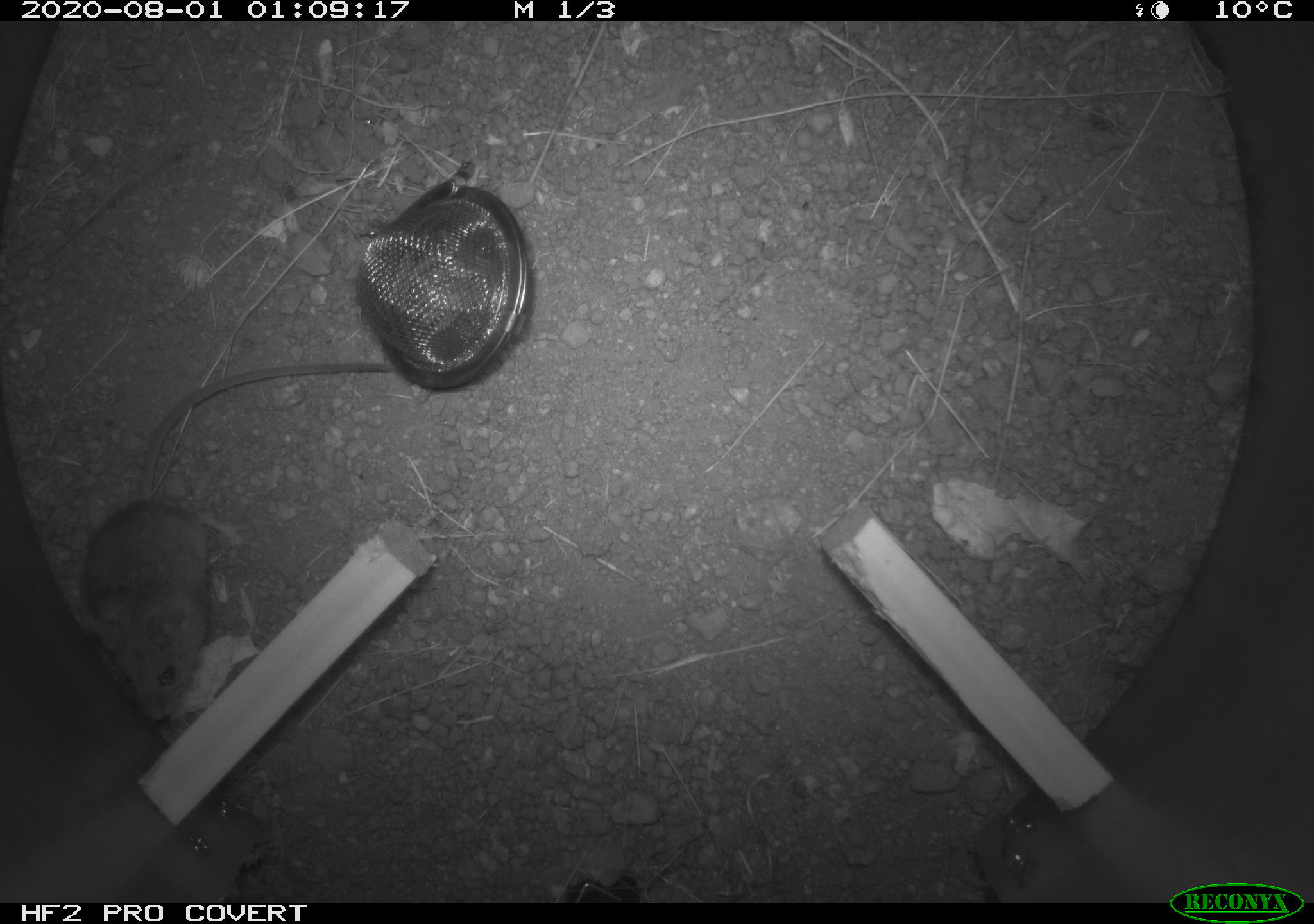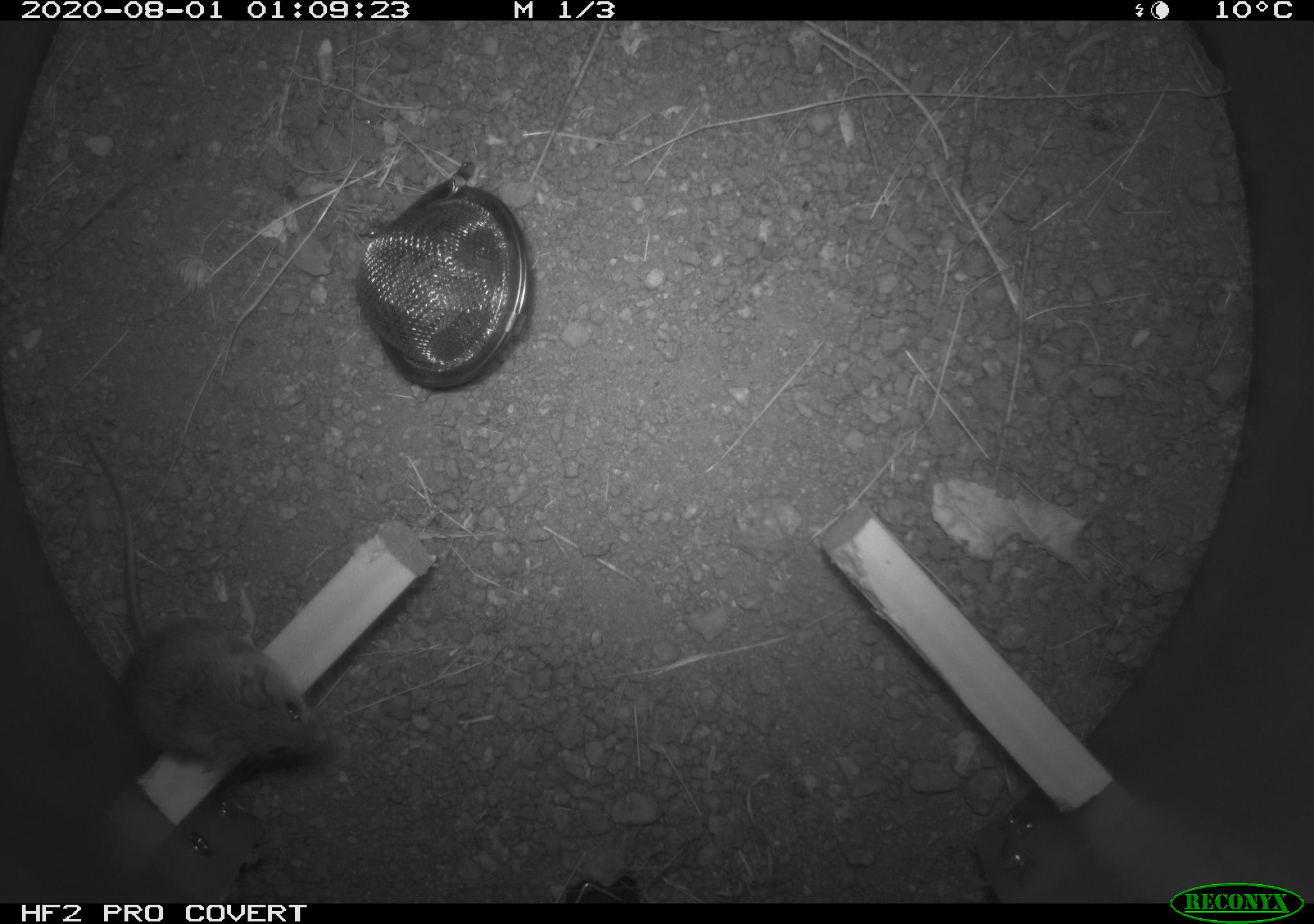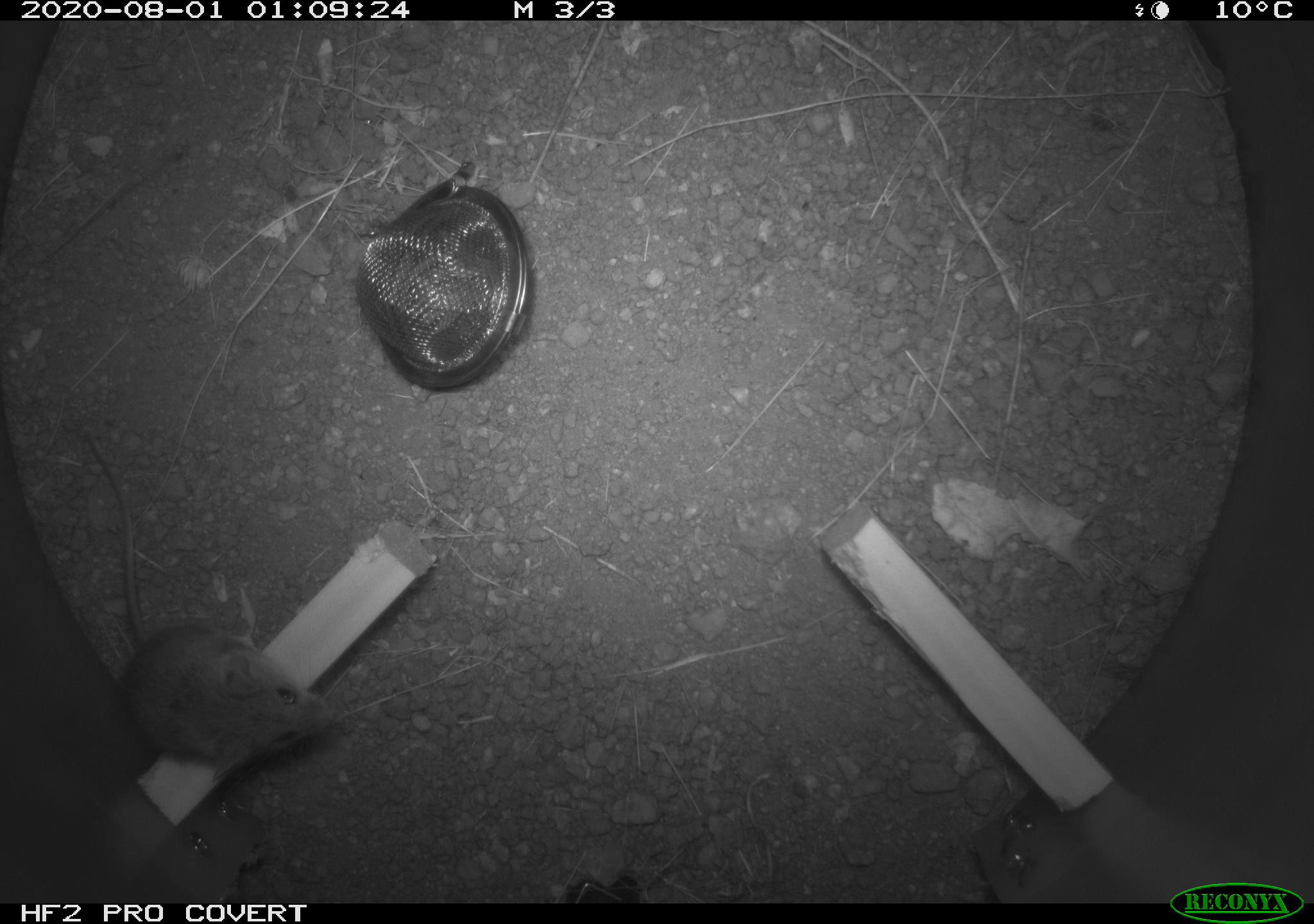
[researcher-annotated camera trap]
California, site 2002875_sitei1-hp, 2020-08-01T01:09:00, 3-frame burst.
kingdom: Animalia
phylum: Chordata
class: Mammalia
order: Rodentia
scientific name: Rodentia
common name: rodent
Rodent (Rodentia).